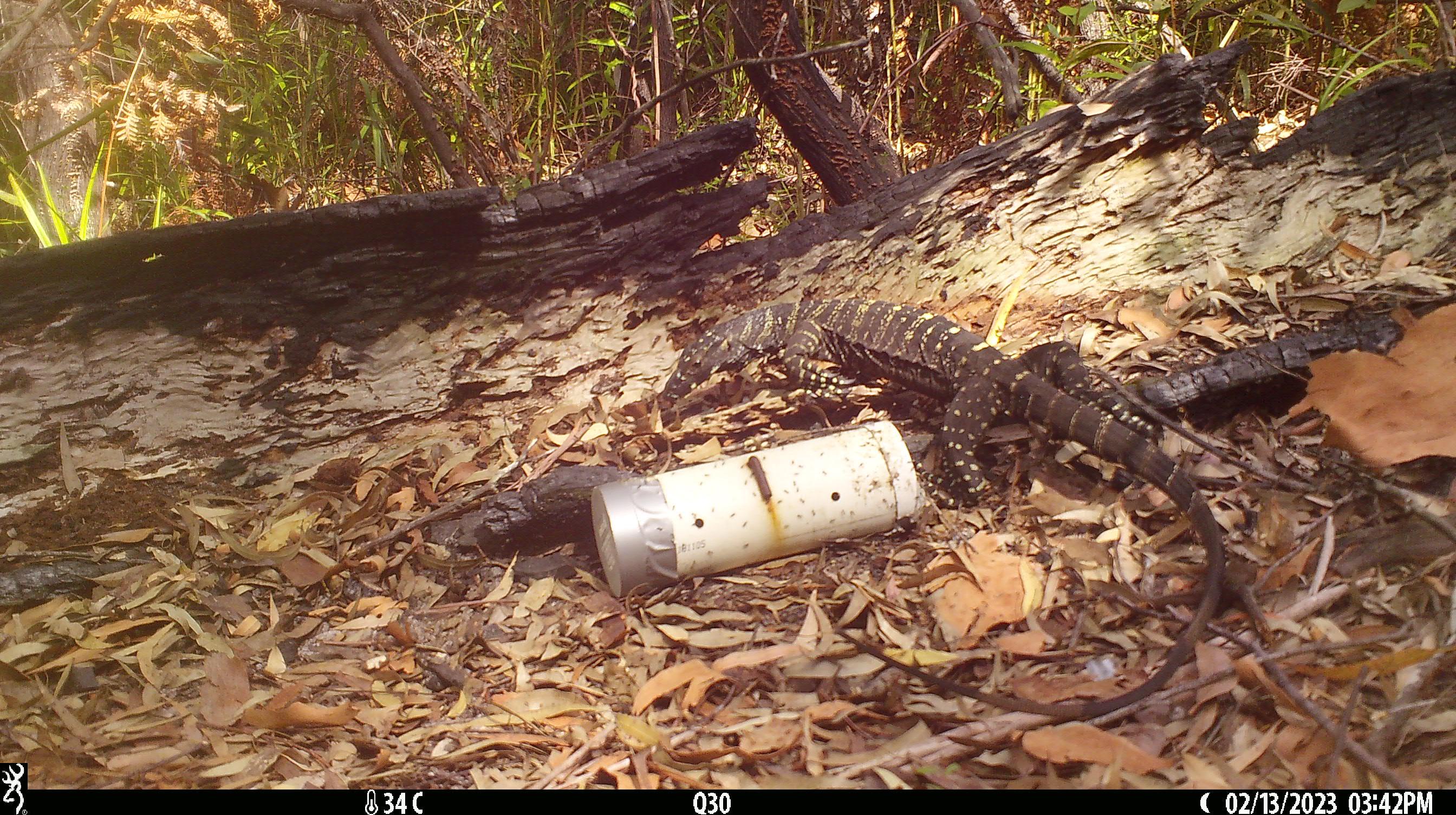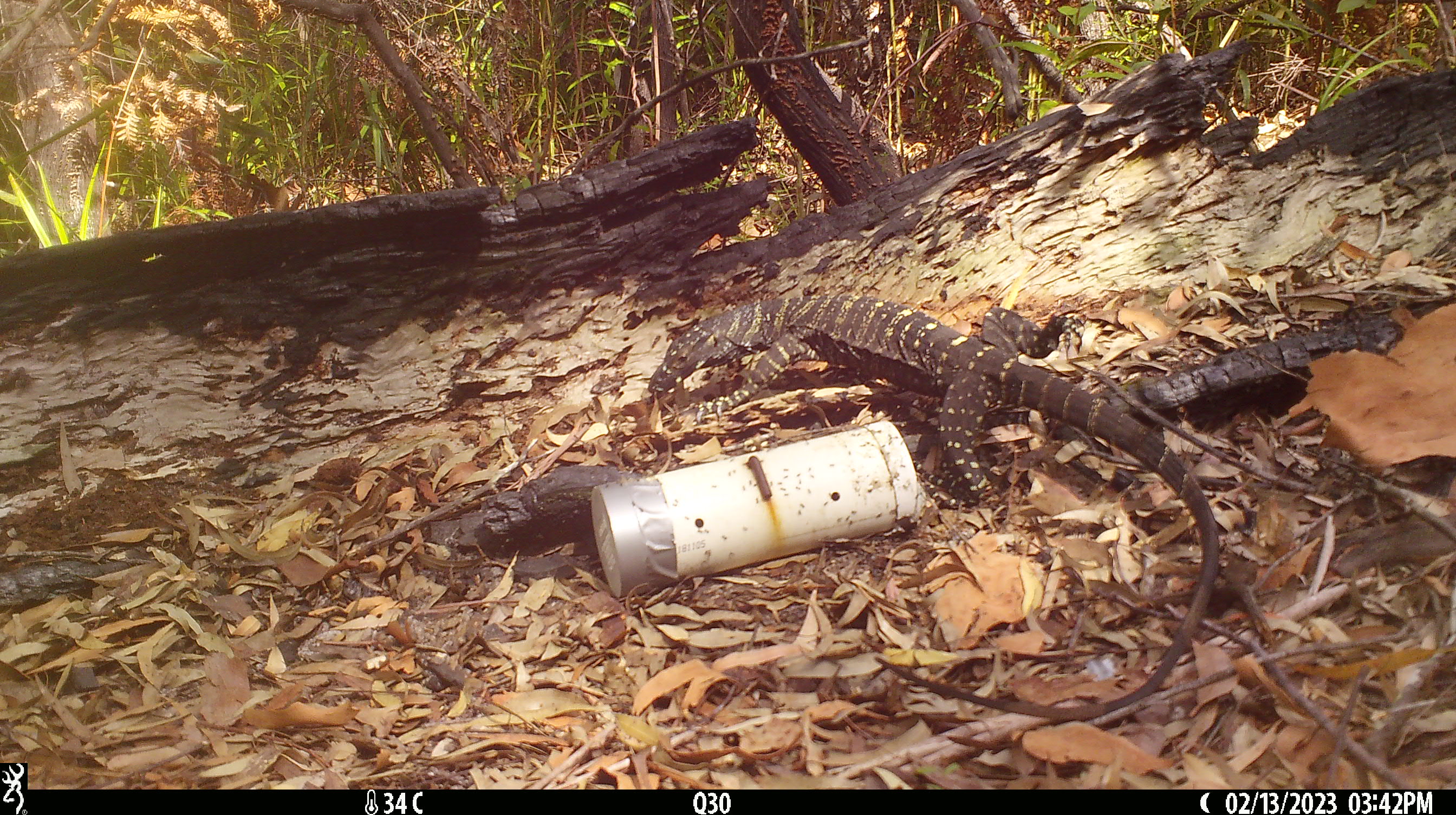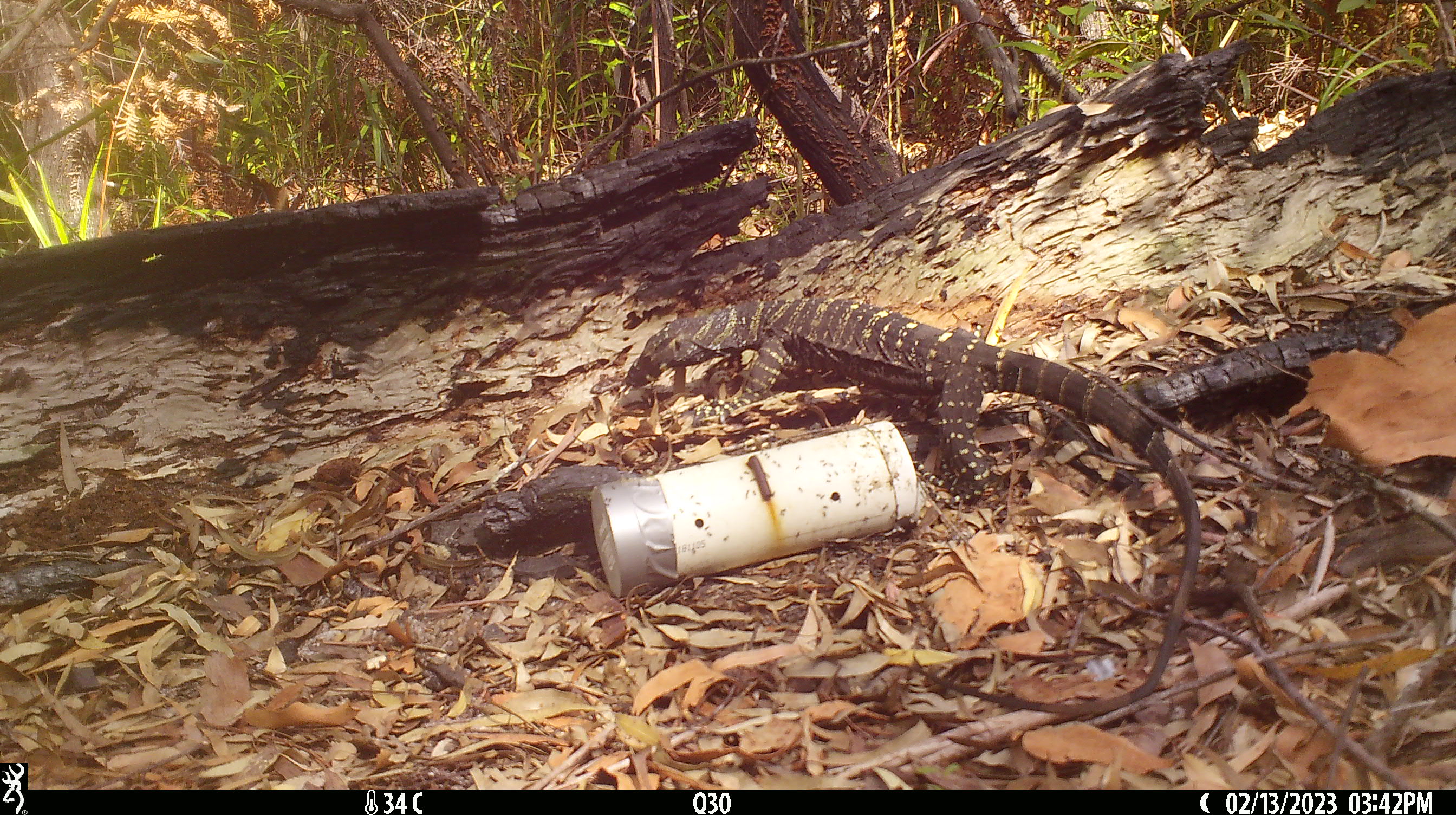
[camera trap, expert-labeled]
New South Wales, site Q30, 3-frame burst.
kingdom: Animalia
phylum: Chordata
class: Reptilia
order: Squamata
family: Varanidae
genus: Varanus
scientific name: Varanus varius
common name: lace monitor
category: goanna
Goanna (lace monitor) (Varanus varius).